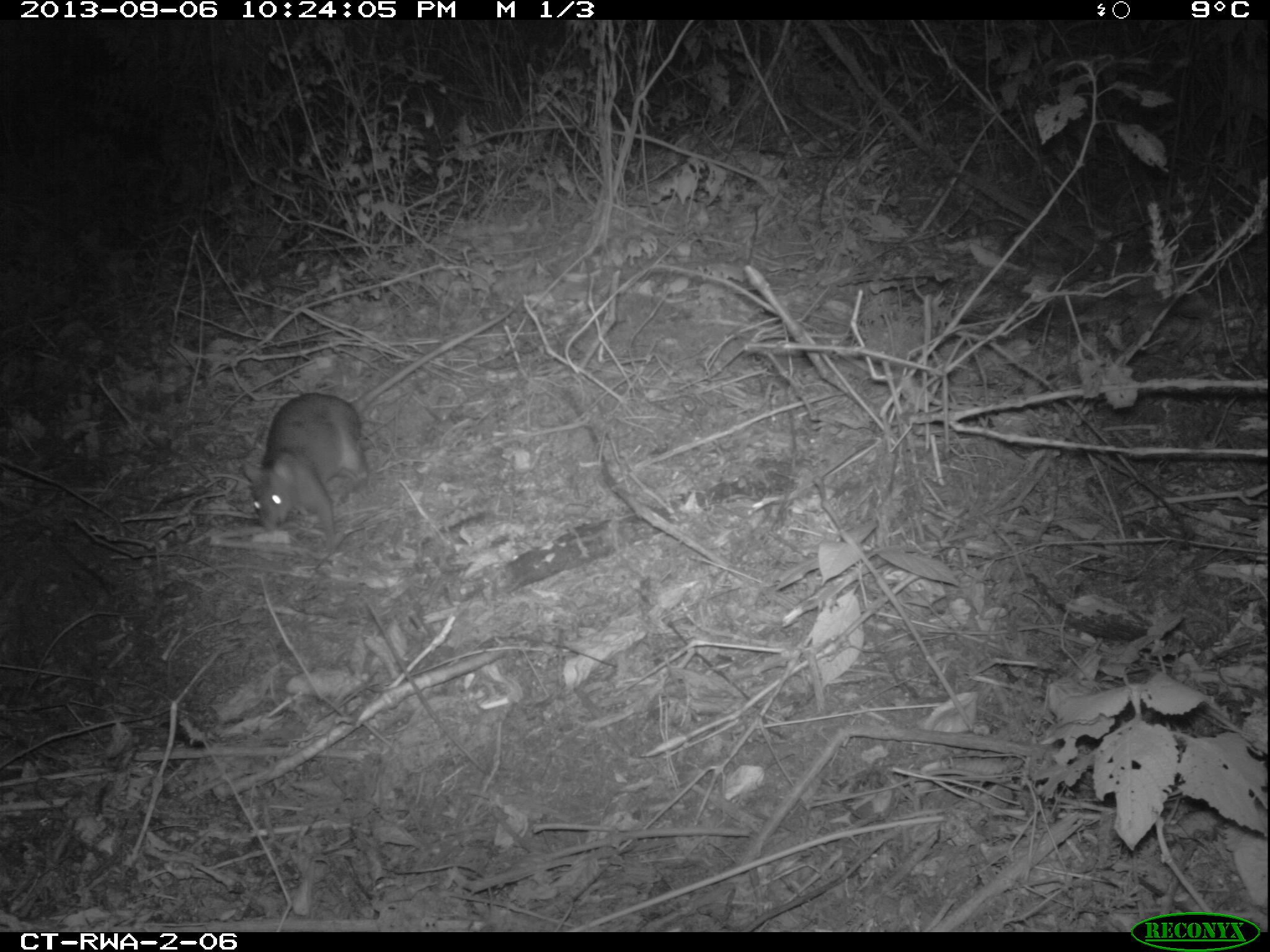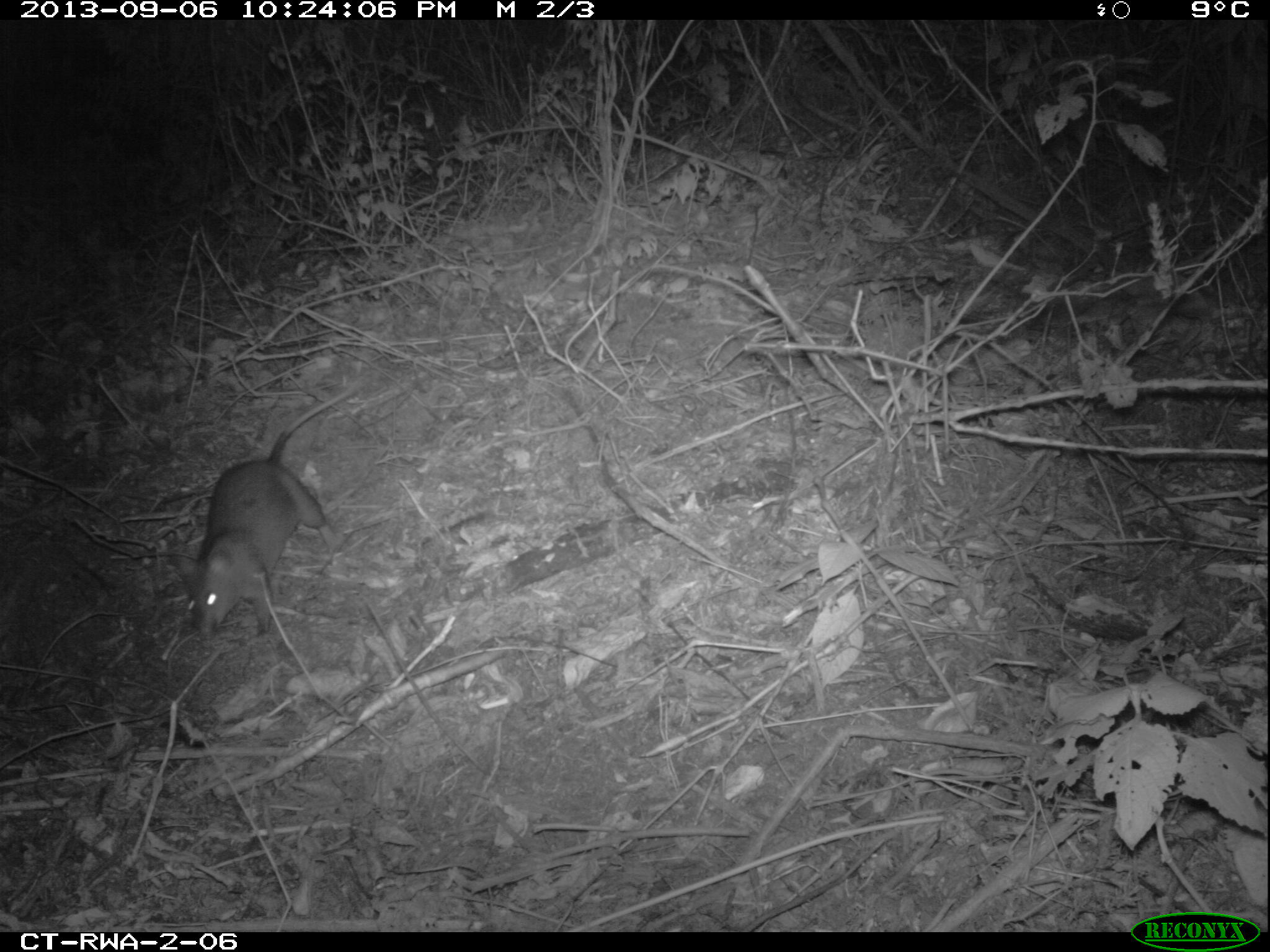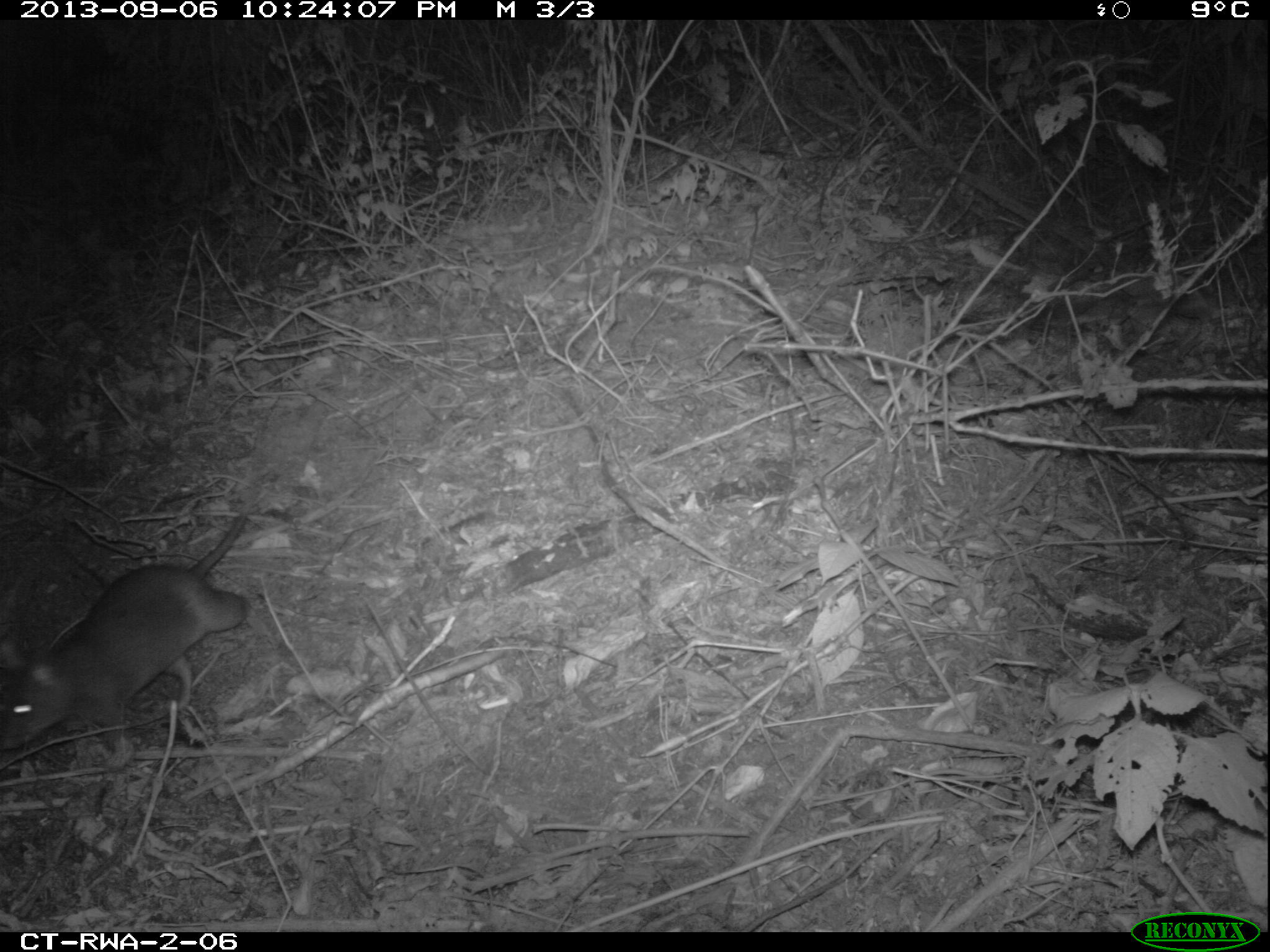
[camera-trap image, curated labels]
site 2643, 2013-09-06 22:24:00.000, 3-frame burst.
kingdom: Animalia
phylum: Chordata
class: Mammalia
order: Rodentia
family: Nesomyidae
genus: Cricetomys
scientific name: Cricetomys gambianus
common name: african giant pouched rat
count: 1